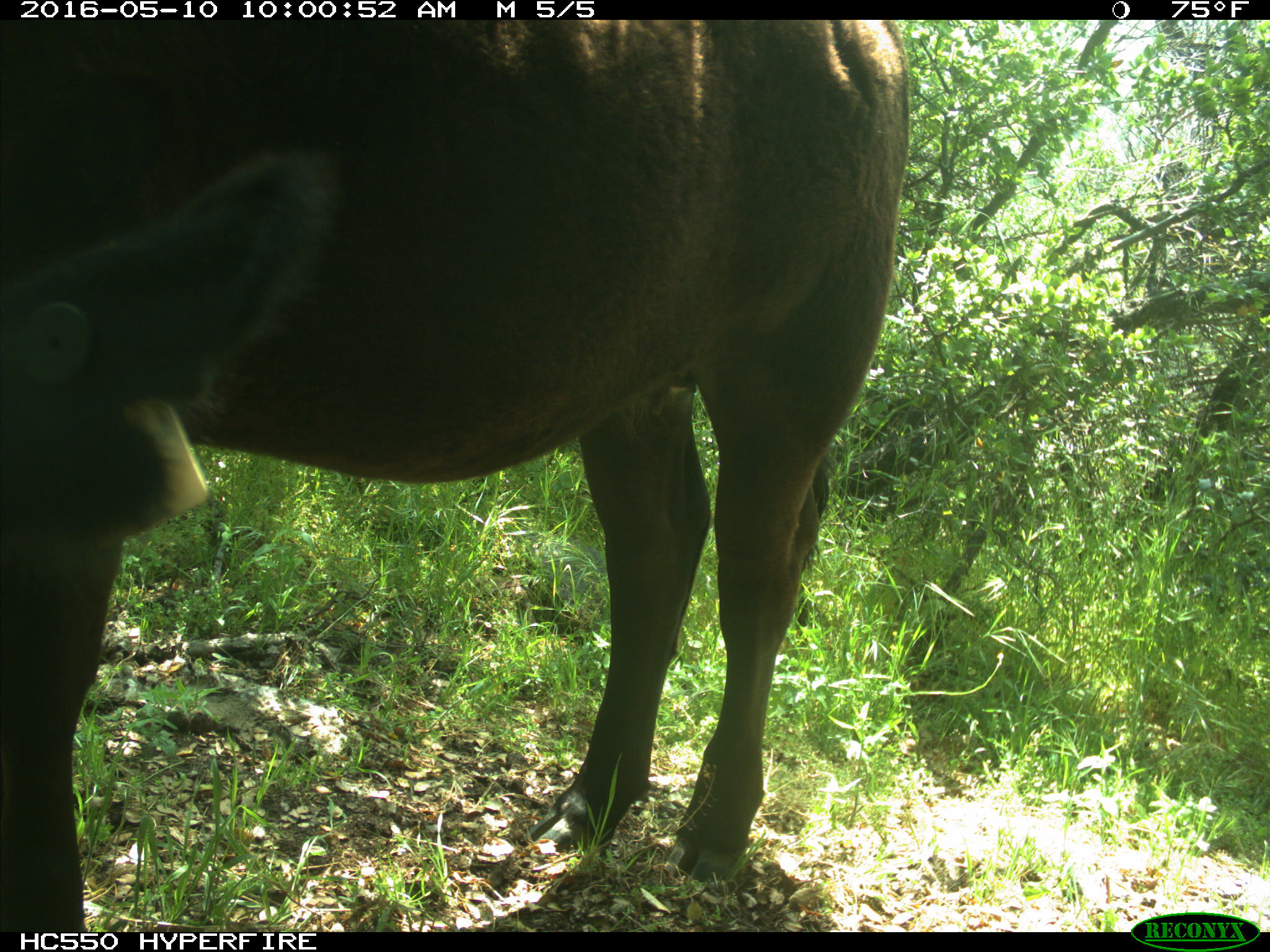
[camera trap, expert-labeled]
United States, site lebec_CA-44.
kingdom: Animalia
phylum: Chordata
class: Mammalia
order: Artiodactyla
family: Bovidae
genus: Bos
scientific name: Bos taurus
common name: domestic cow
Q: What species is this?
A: Bos taurus (domestic cow).